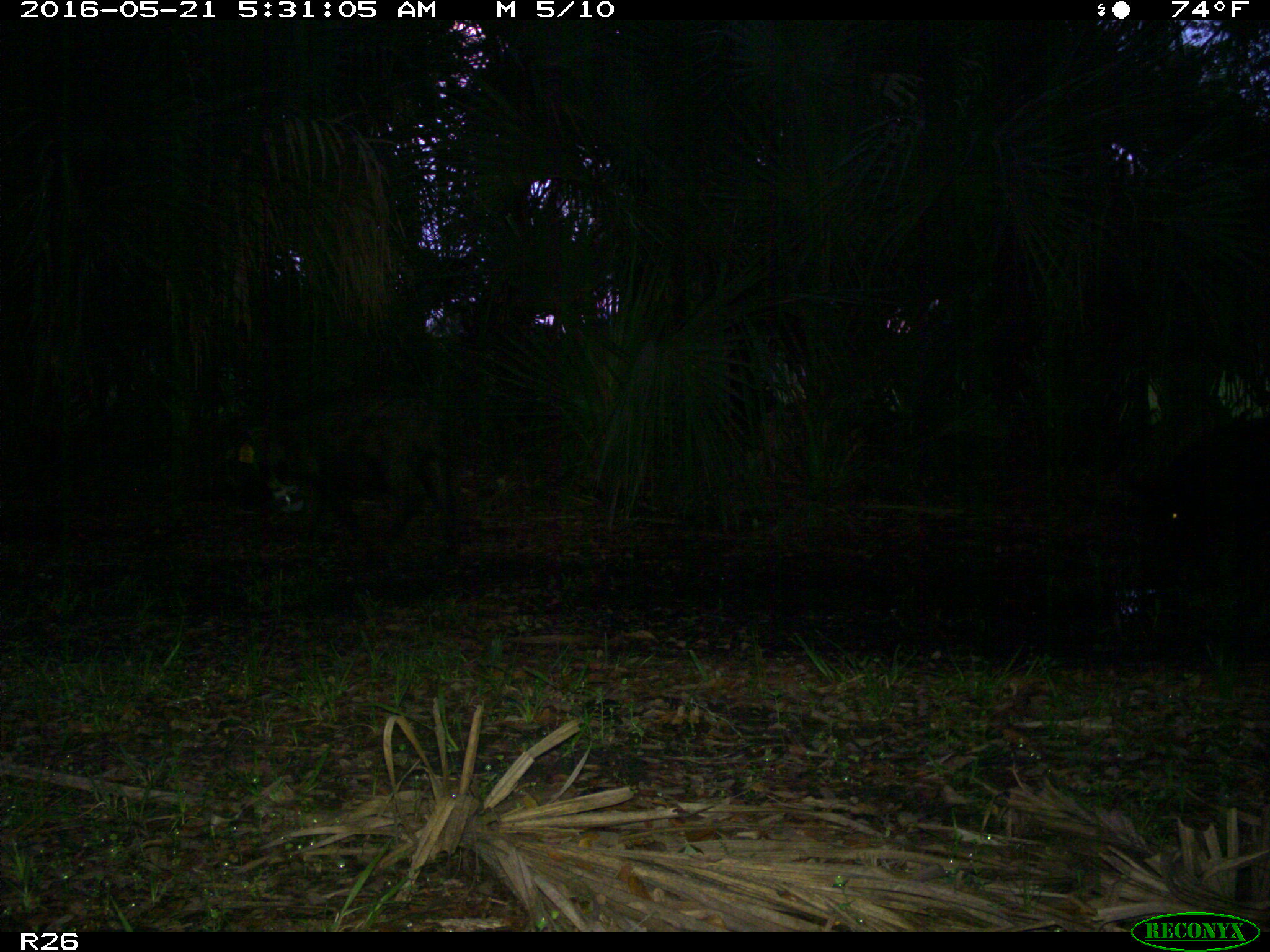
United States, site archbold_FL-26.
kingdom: Animalia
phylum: Chordata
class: Mammalia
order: Artiodactyla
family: Suidae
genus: Sus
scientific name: Sus scrofa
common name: wild boar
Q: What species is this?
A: Sus scrofa (wild boar).